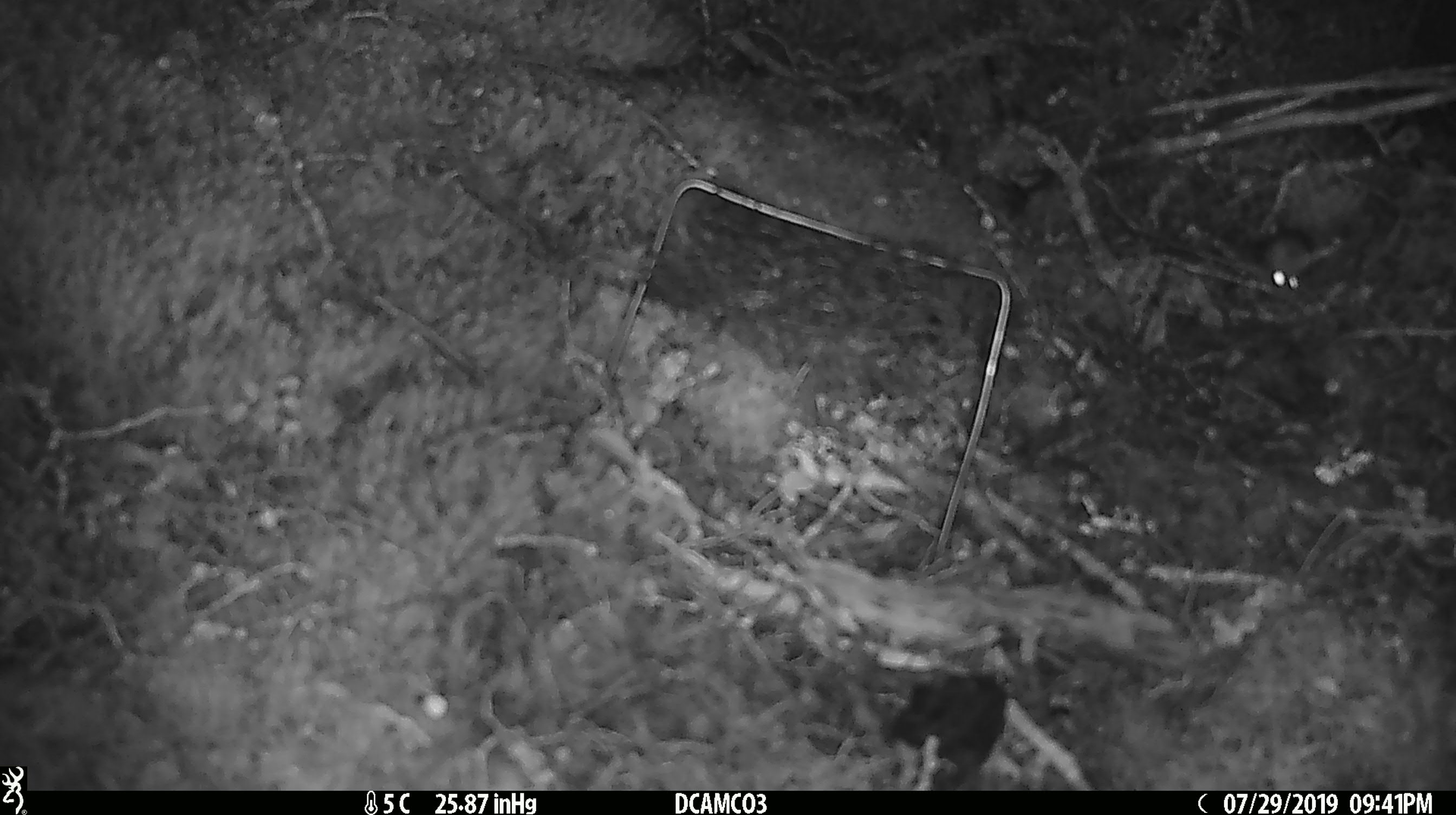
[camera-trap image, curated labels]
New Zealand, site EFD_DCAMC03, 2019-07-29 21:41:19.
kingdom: Animalia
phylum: Chordata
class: Mammalia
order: Rodentia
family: Muridae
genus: Mus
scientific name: Mus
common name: mouse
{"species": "mouse (Mus)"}